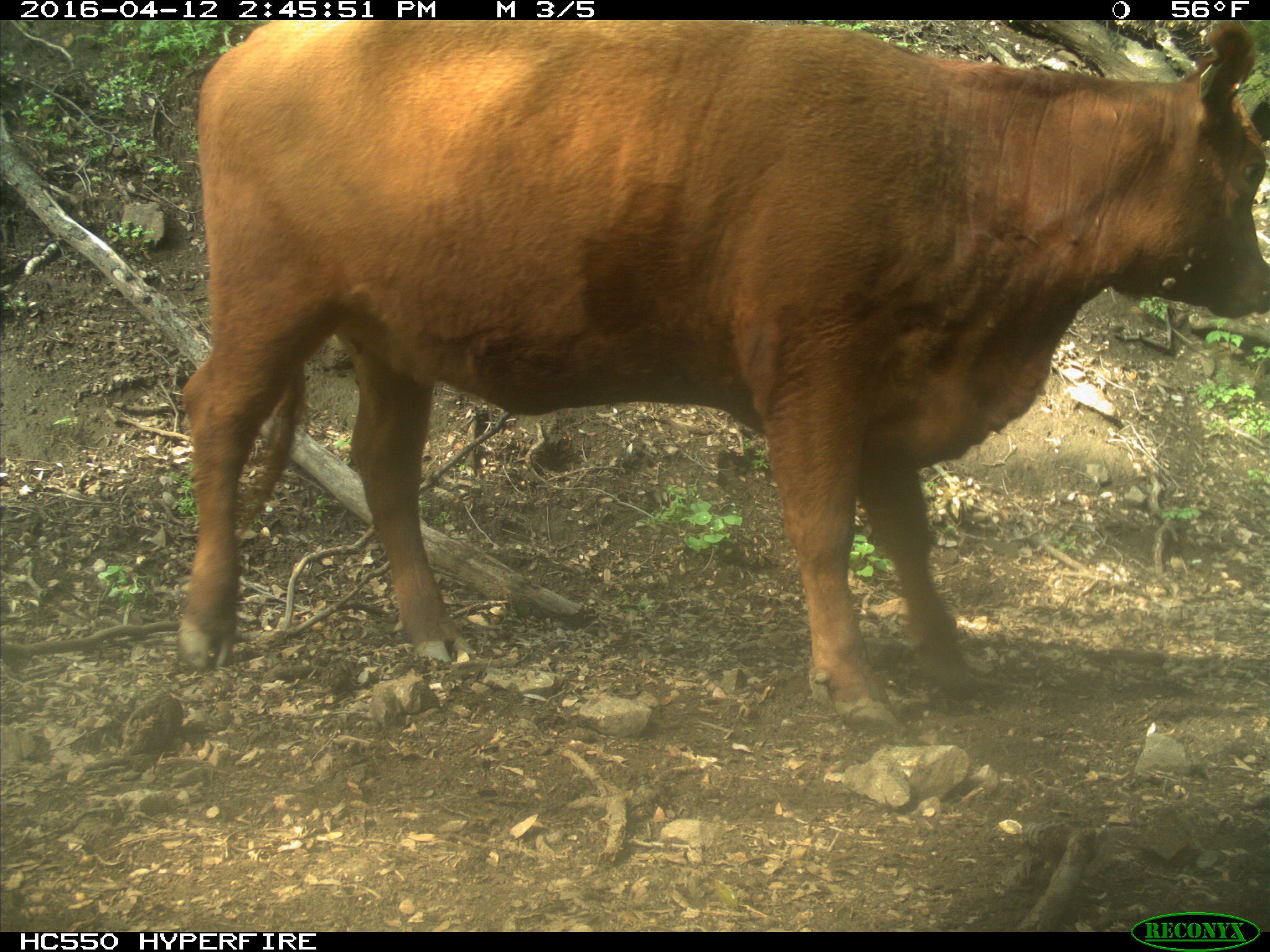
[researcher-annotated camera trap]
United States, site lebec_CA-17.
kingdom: Animalia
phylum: Chordata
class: Mammalia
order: Artiodactyla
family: Bovidae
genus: Bos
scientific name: Bos taurus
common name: domestic cow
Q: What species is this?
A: Bos taurus (domestic cow).